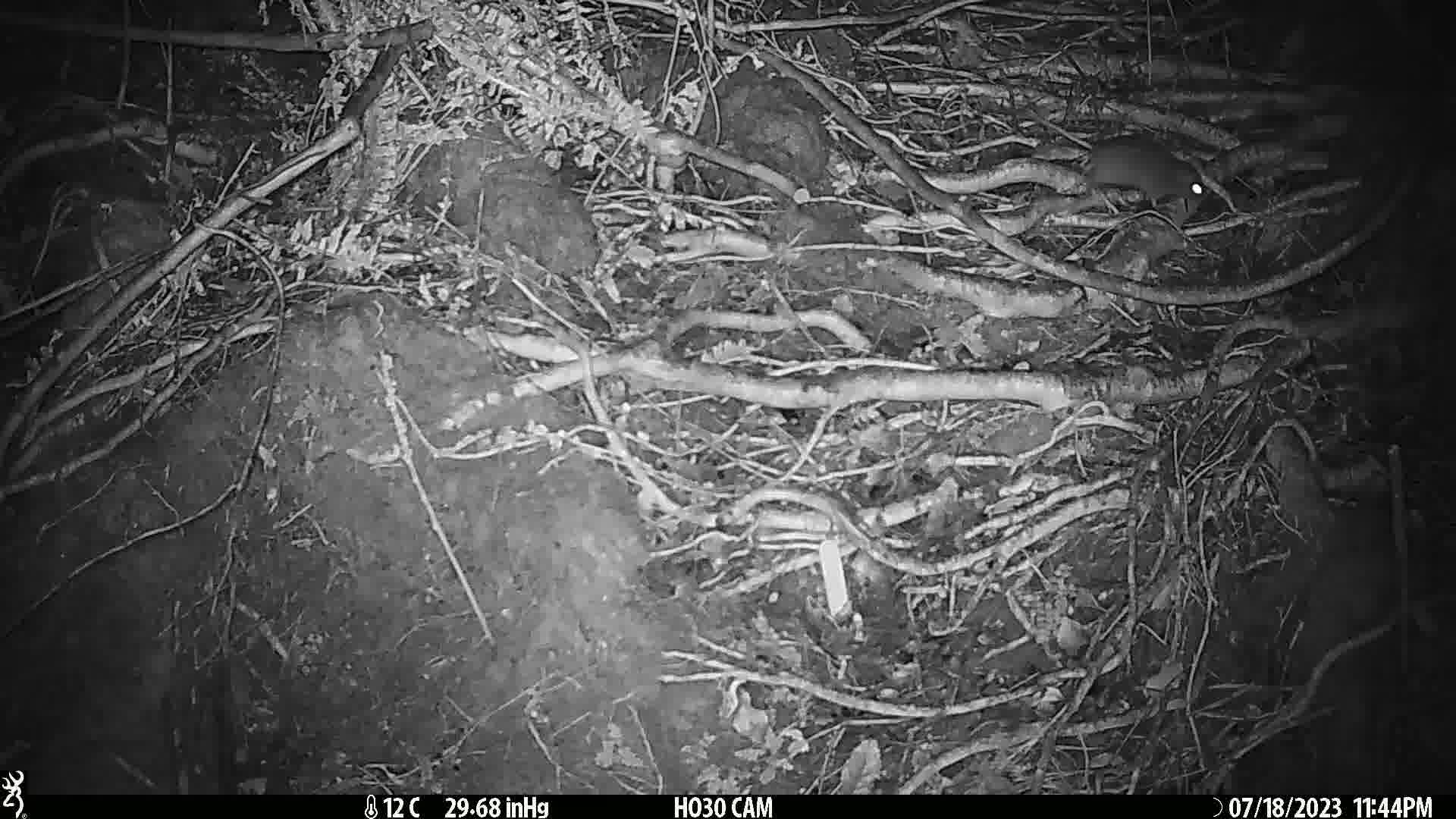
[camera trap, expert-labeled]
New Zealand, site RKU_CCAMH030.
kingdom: Animalia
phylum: Chordata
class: Mammalia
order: Rodentia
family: Muridae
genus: Rattus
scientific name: Rattus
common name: rat